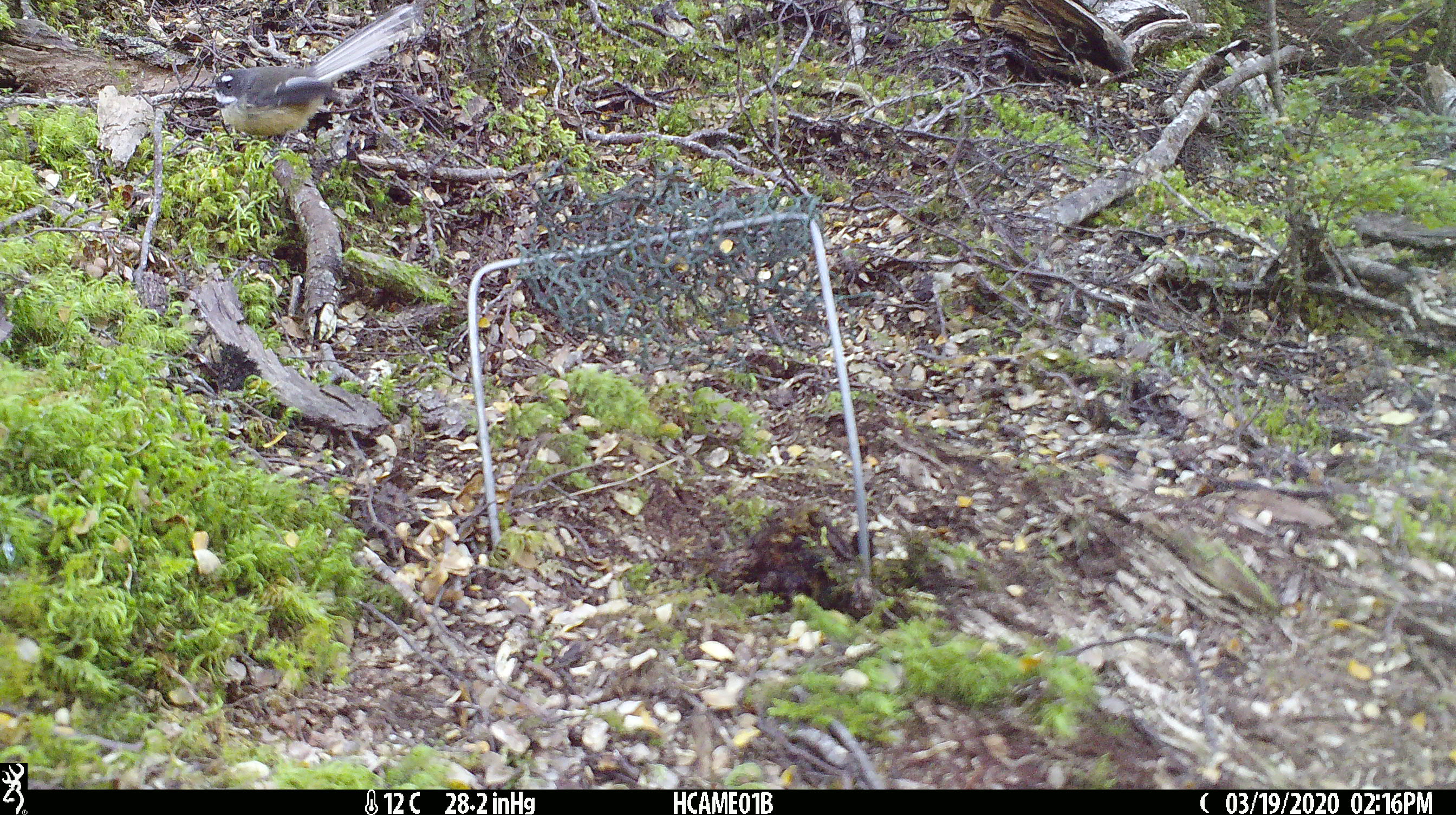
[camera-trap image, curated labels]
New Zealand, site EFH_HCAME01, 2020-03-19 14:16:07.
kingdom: Animalia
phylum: Chordata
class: Aves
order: Passeriformes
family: Rhipiduridae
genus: Rhipidura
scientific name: Rhipidura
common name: fantails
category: fantail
Fantail (fantails) (Rhipidura).